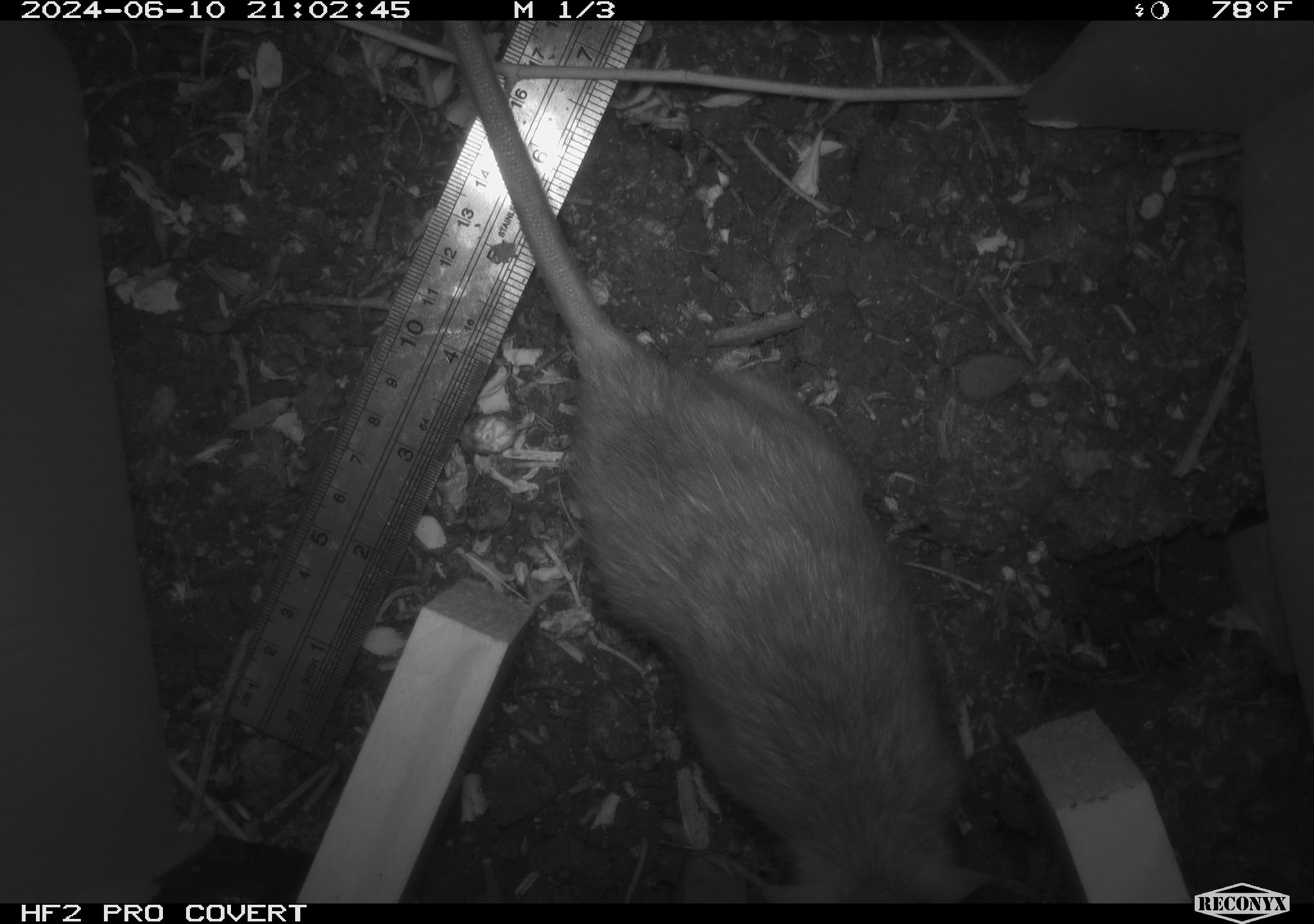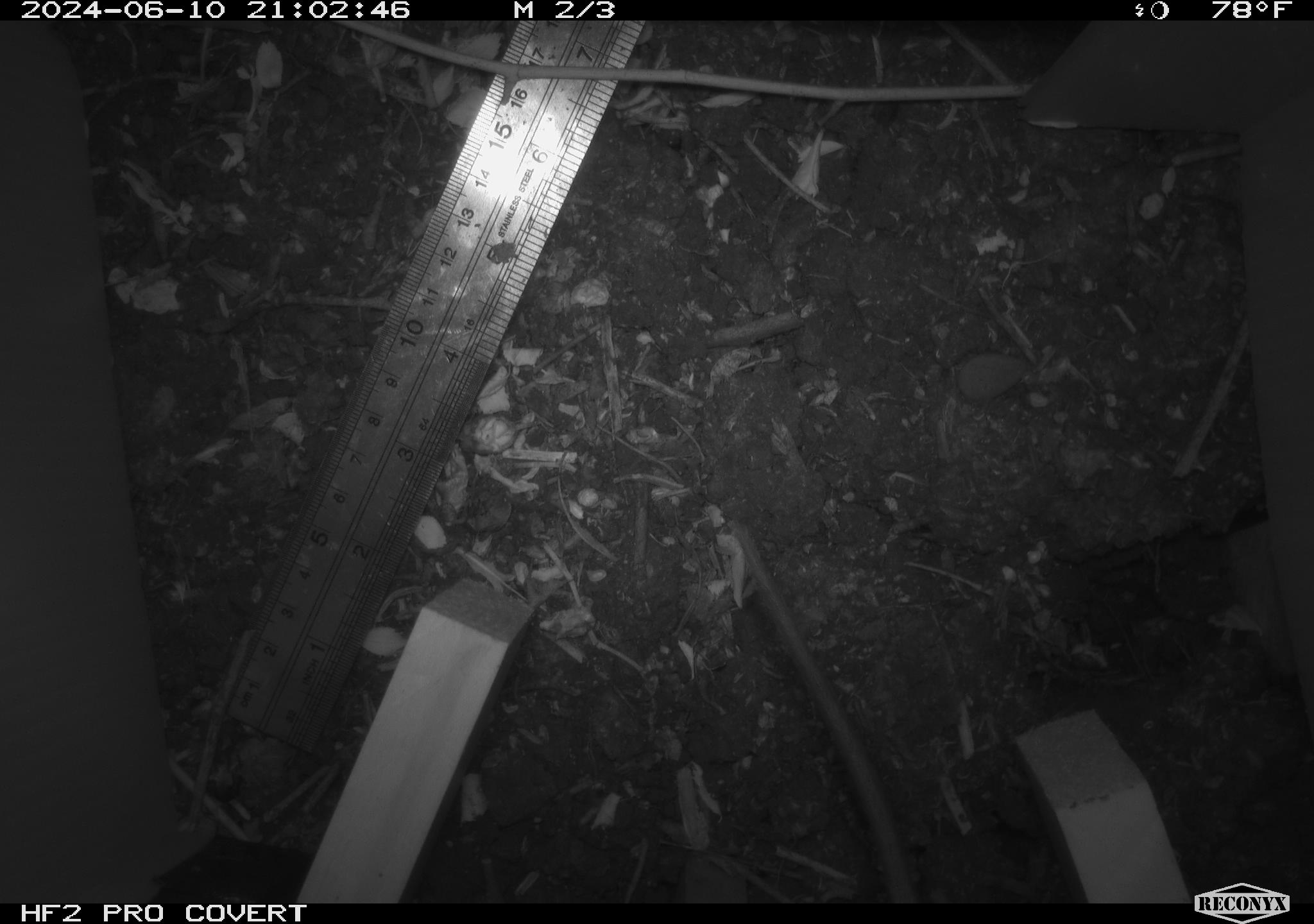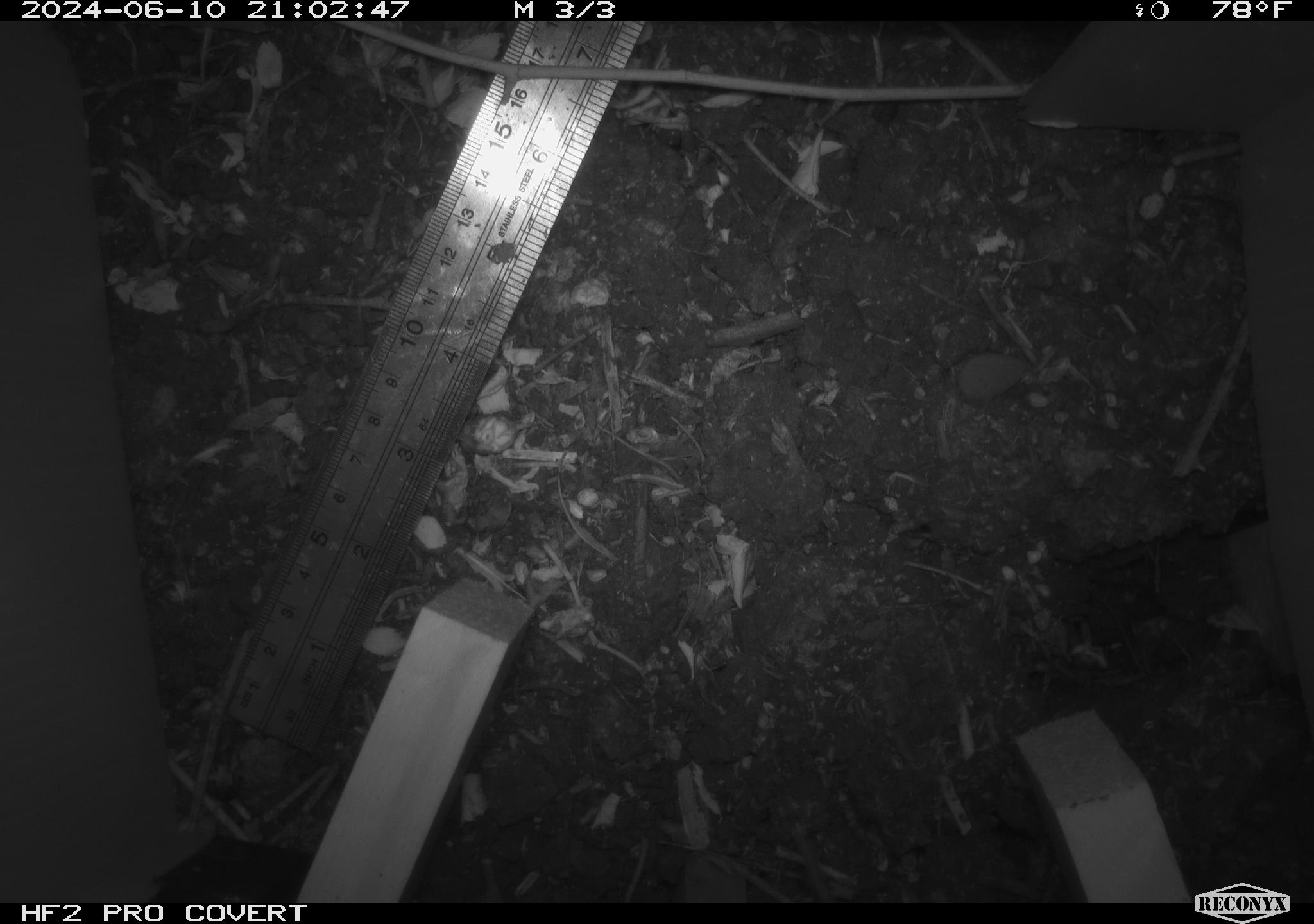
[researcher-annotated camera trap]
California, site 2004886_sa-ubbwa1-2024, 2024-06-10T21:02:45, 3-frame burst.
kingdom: Animalia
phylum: Chordata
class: Mammalia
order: Rodentia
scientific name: Rodentia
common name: woodrat or rat or mouse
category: woodrat or rat or mouse species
Woodrat or rat or mouse species (woodrat or rat or mouse) (Rodentia).